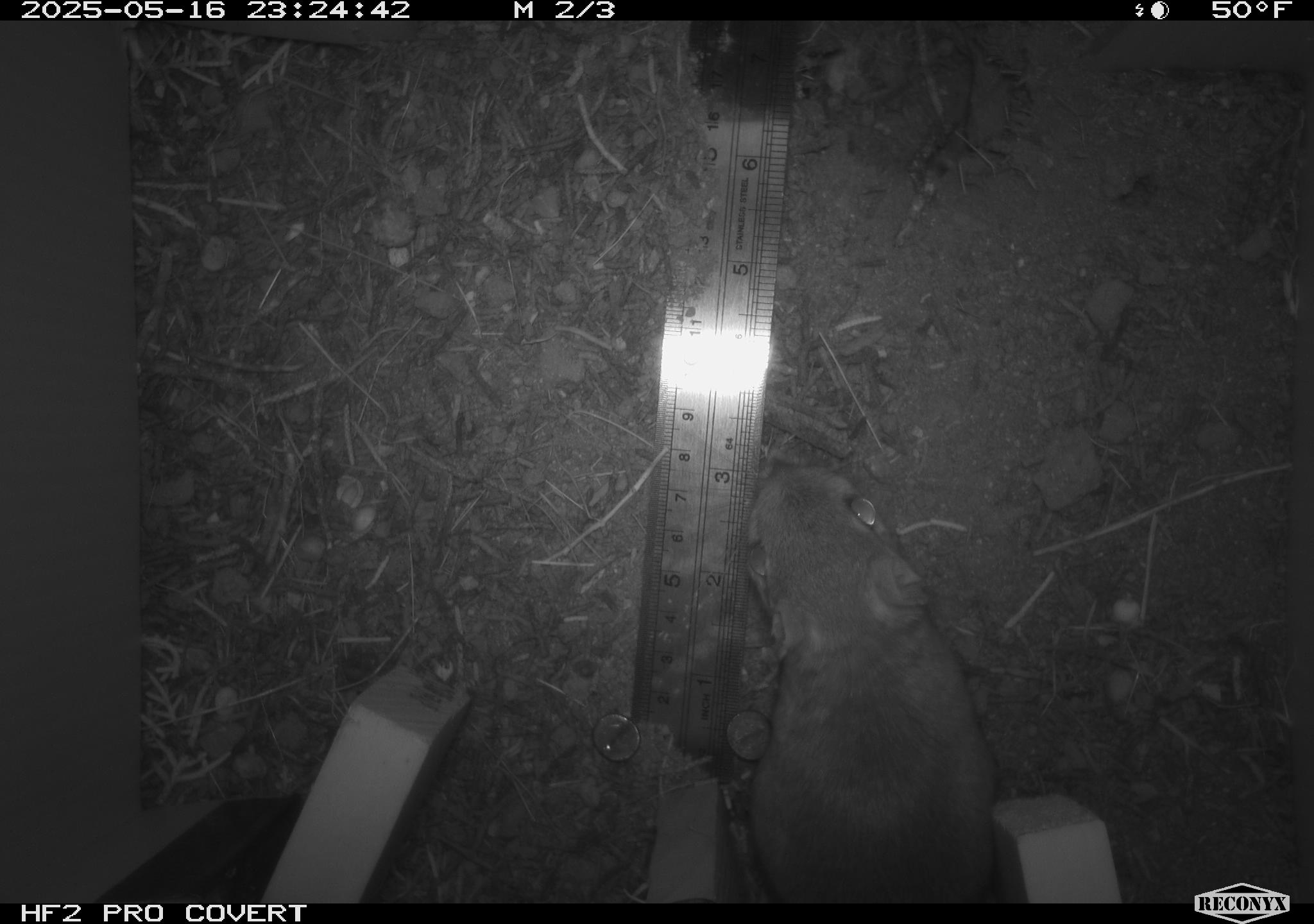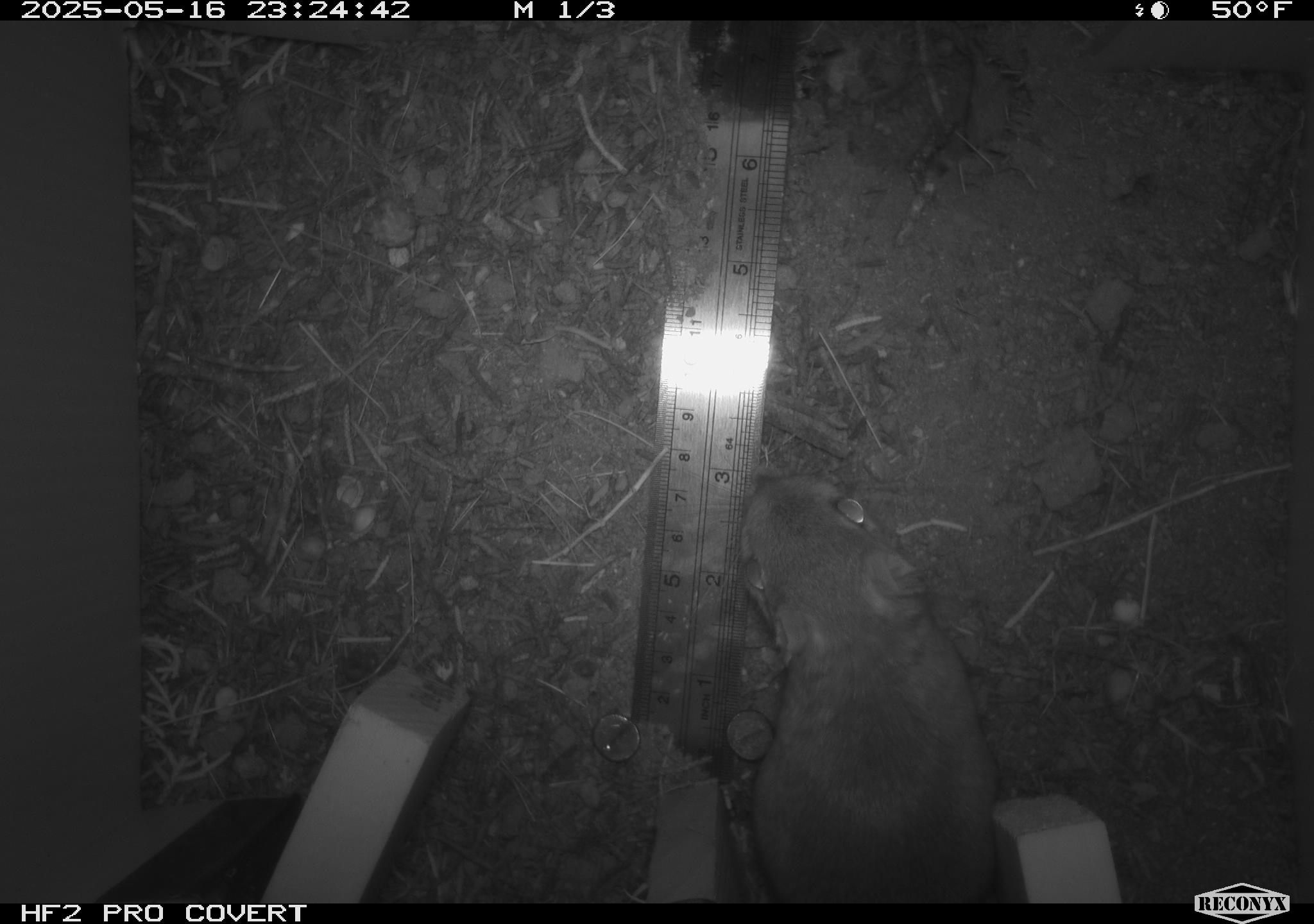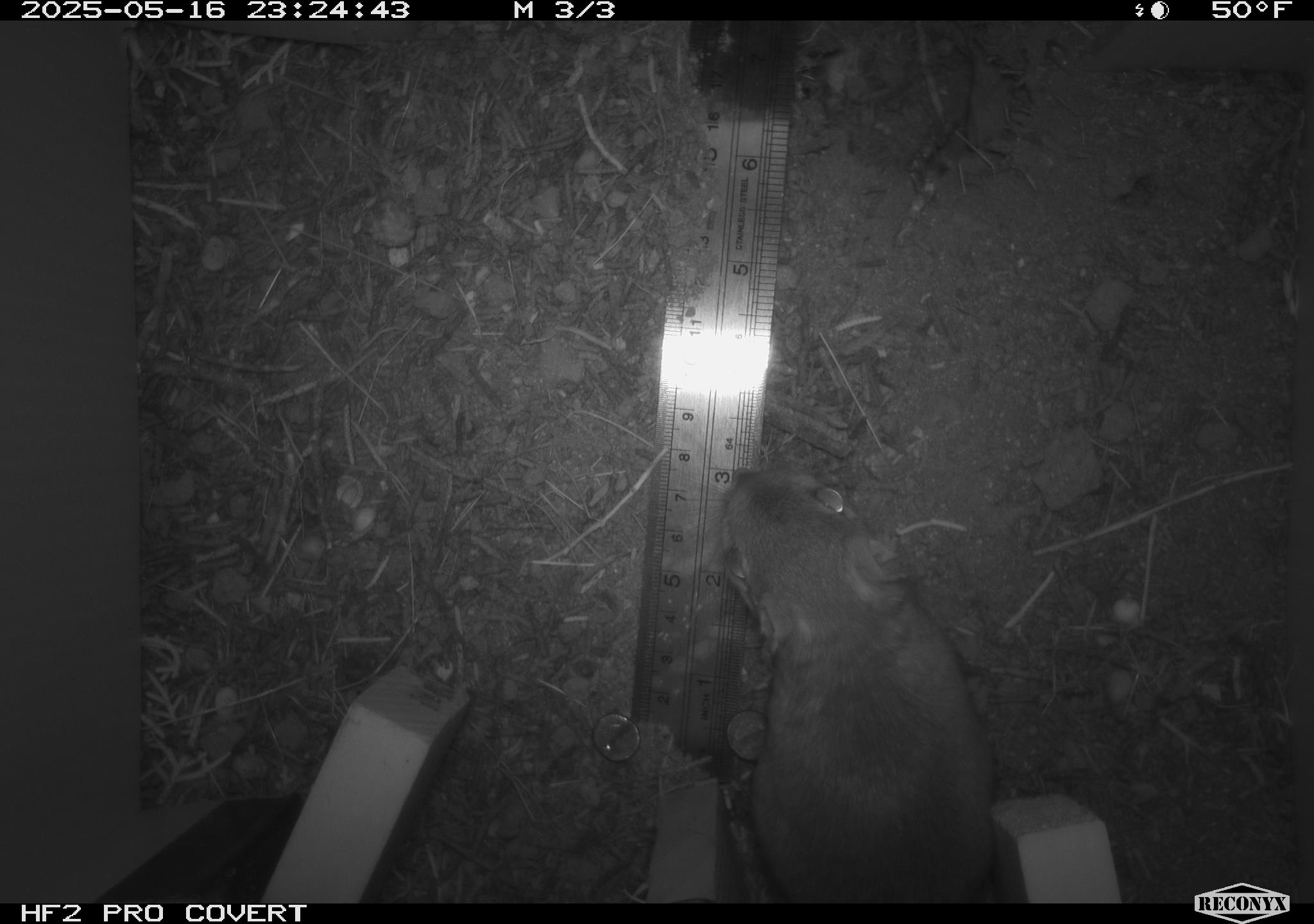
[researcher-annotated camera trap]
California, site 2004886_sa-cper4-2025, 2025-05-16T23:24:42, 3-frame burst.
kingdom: Animalia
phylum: Chordata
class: Mammalia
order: Rodentia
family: Heteromyidae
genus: Dipodomys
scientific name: Dipodomys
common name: kangaroo rats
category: dipodomys species